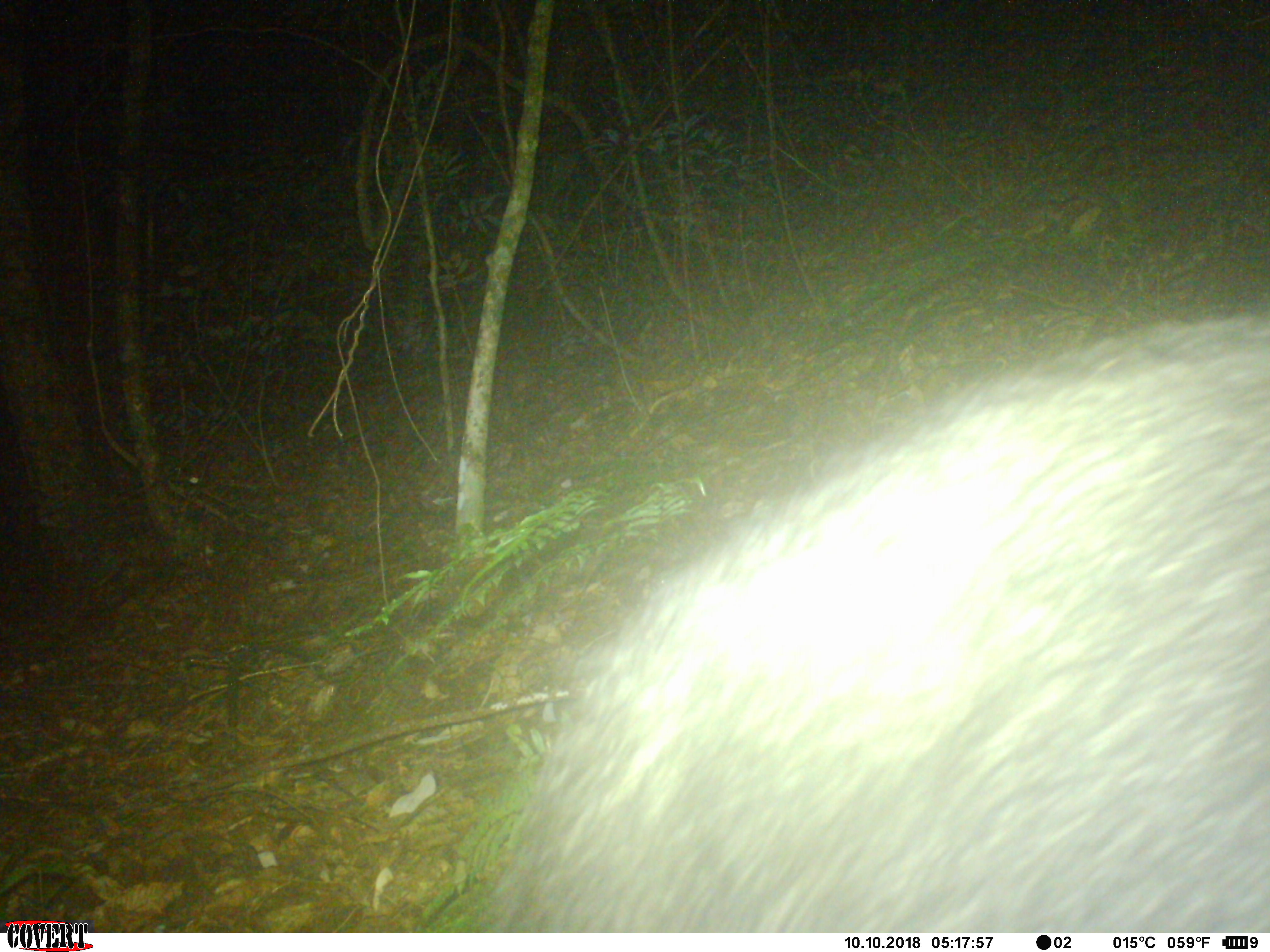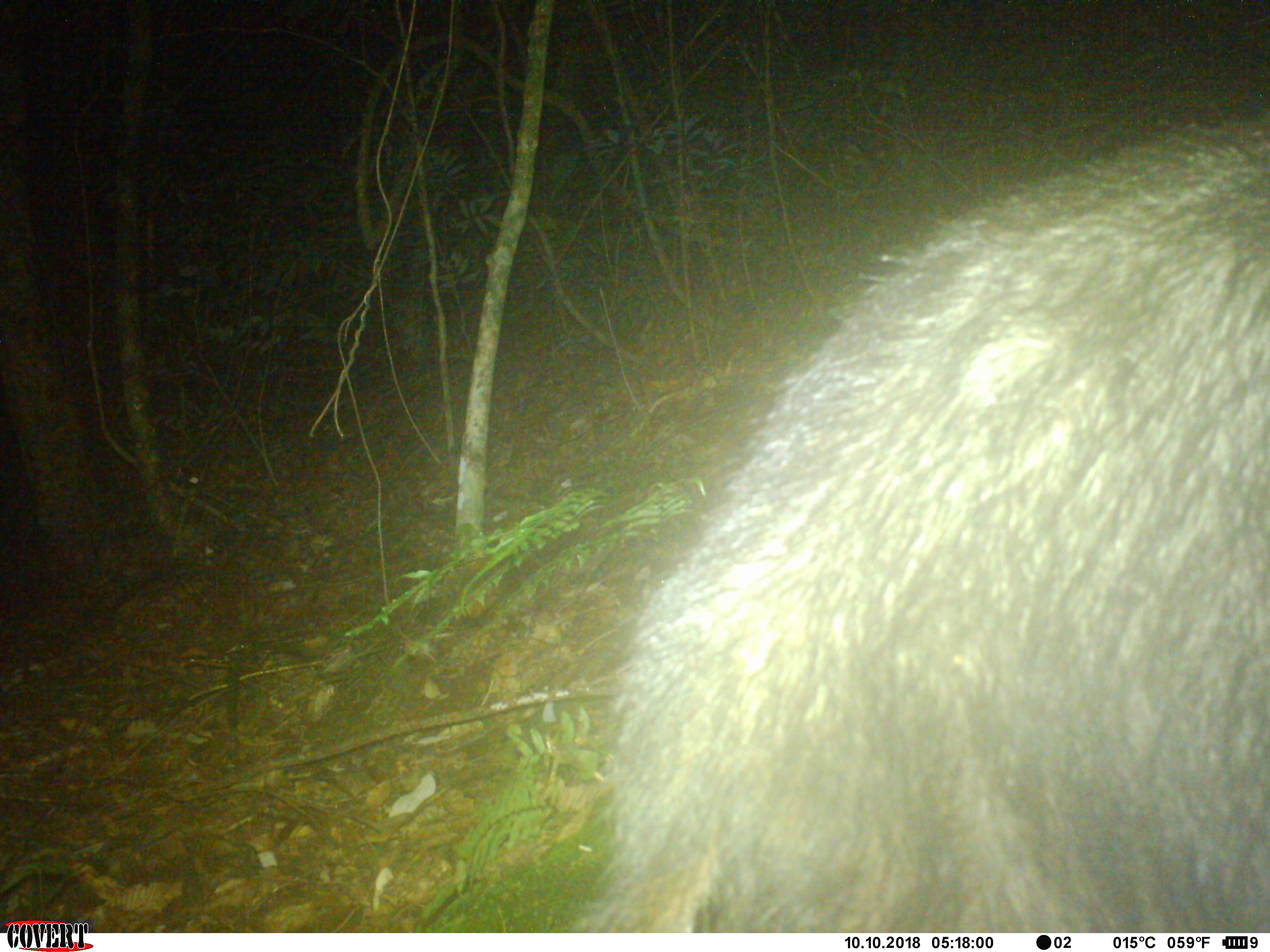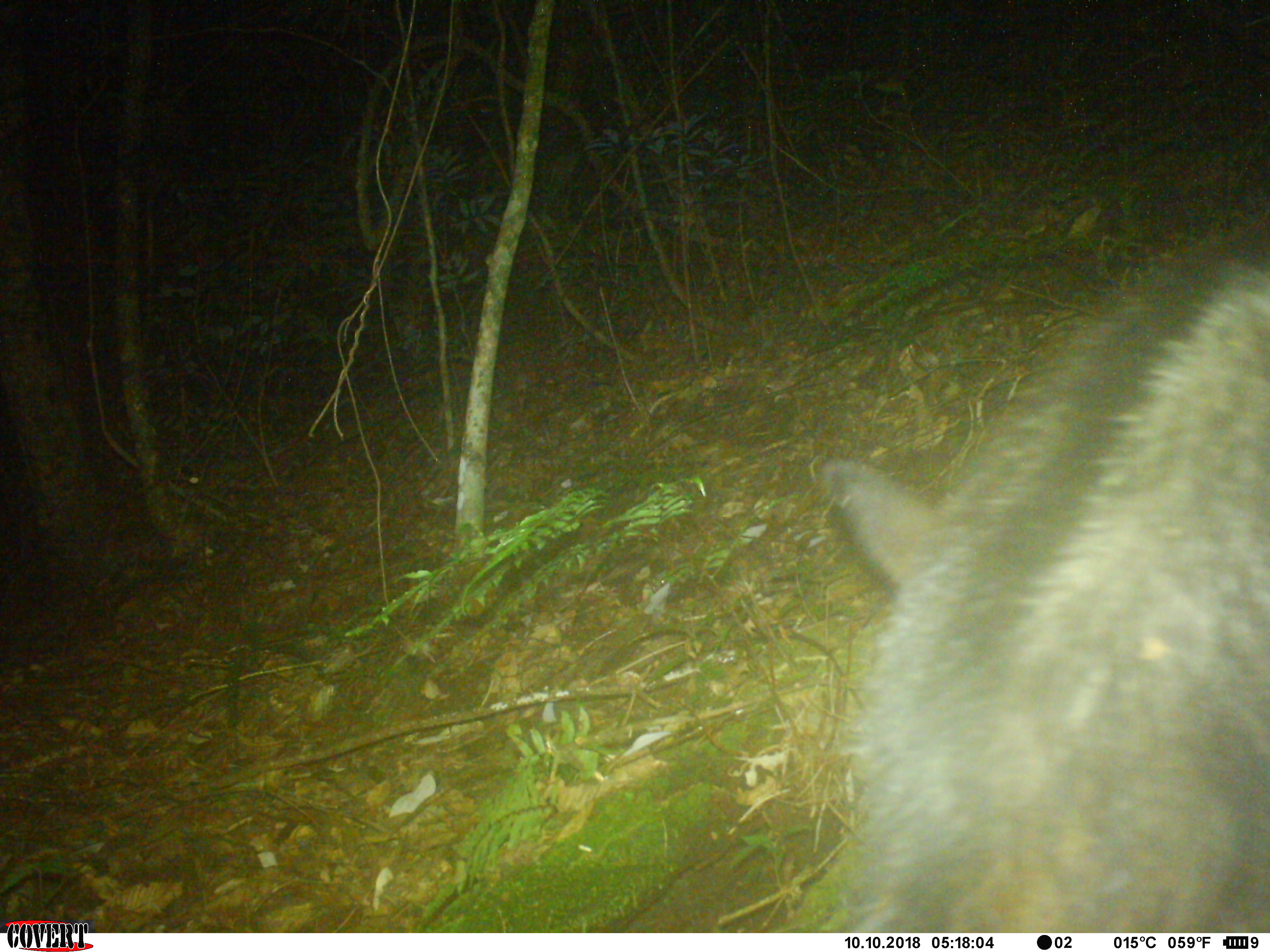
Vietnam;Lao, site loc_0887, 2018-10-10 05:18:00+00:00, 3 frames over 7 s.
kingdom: Animalia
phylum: Chordata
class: Mammalia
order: Artiodactyla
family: Bovidae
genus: Capricornis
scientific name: Capricornis sumatraensis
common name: chinese serow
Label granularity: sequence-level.